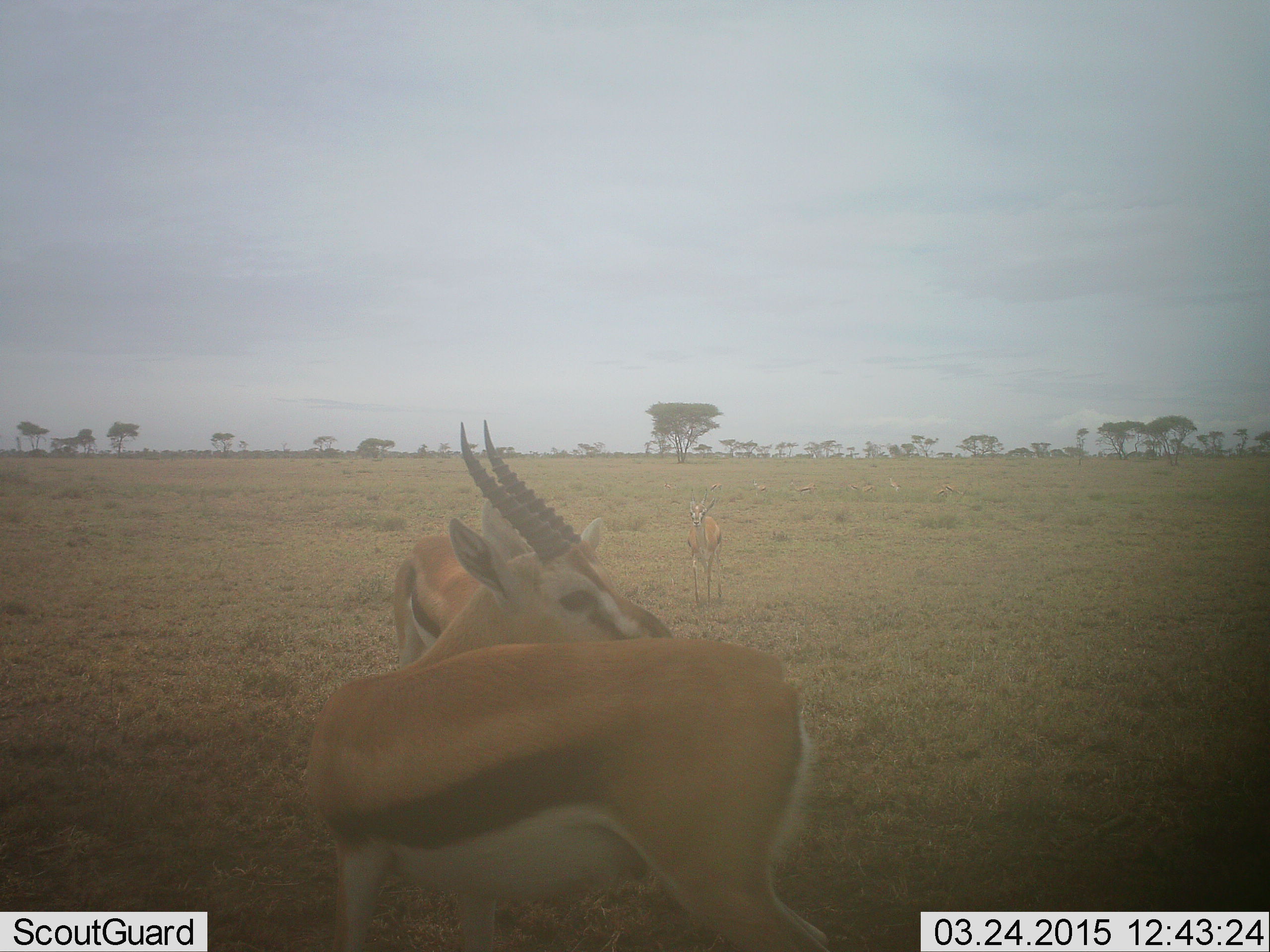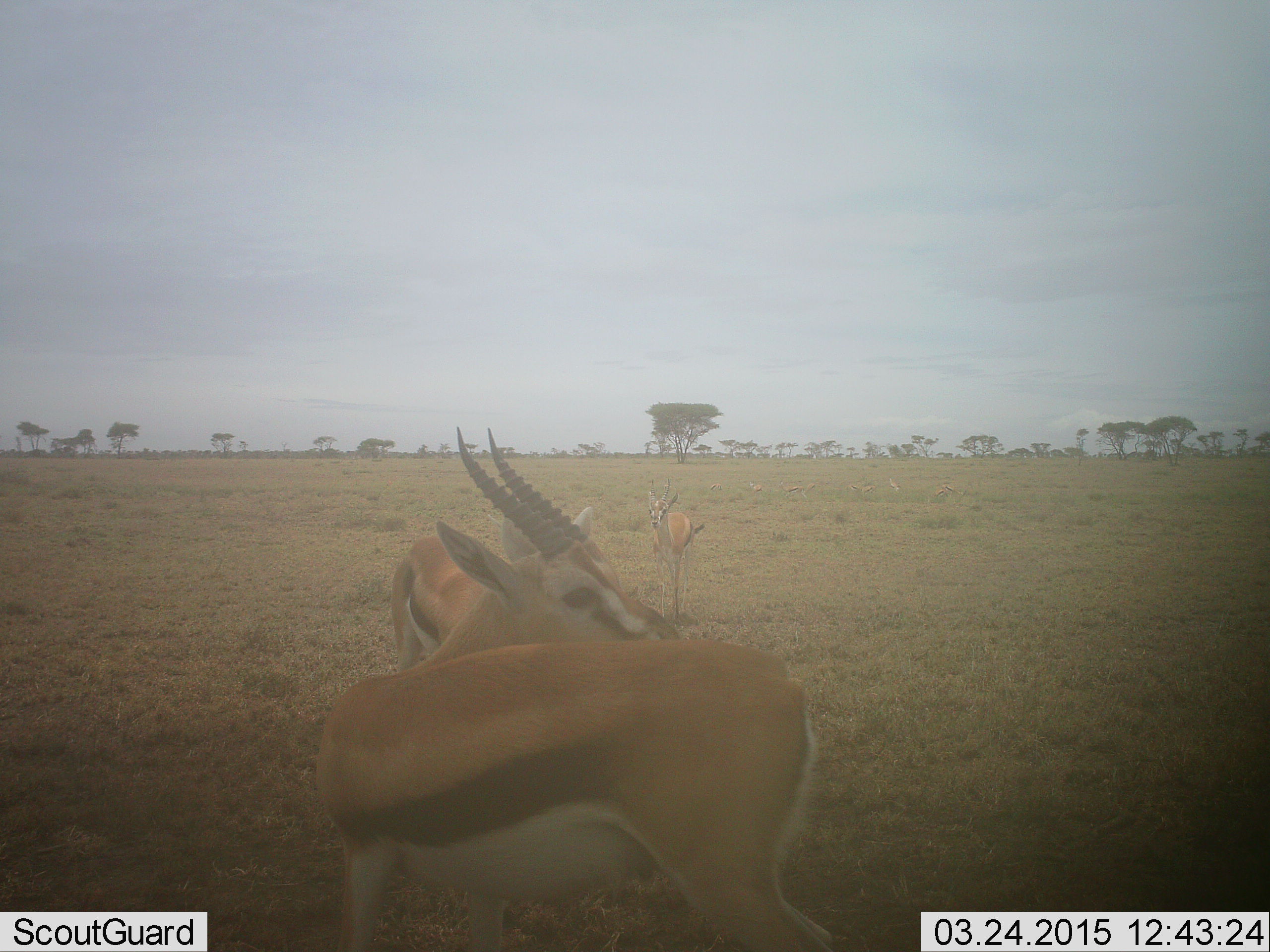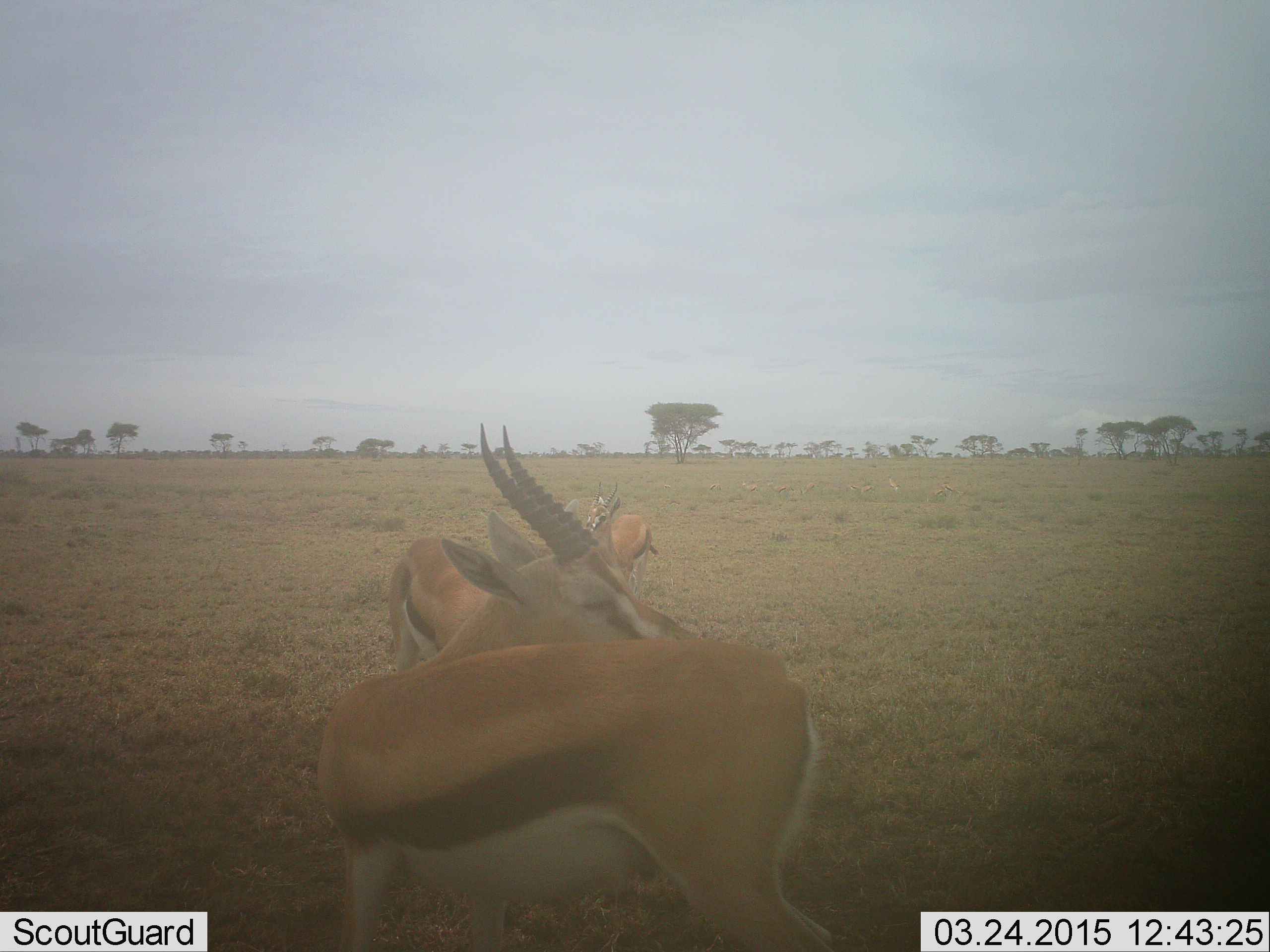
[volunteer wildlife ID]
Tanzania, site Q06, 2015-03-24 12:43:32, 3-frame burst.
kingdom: Animalia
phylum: Chordata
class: Mammalia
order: Artiodactyla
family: Bovidae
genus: Eudorcas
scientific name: Eudorcas thomsonii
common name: thomson's gazelle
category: gazellethomsons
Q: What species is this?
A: Gazellethomsons (thomson's gazelle) (Eudorcas thomsonii).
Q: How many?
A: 3.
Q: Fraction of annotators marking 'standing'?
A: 100%.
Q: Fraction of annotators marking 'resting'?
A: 0%.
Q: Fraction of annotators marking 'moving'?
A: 50%.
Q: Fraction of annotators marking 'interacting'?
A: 0%.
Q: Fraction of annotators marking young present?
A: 0%.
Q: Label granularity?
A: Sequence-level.